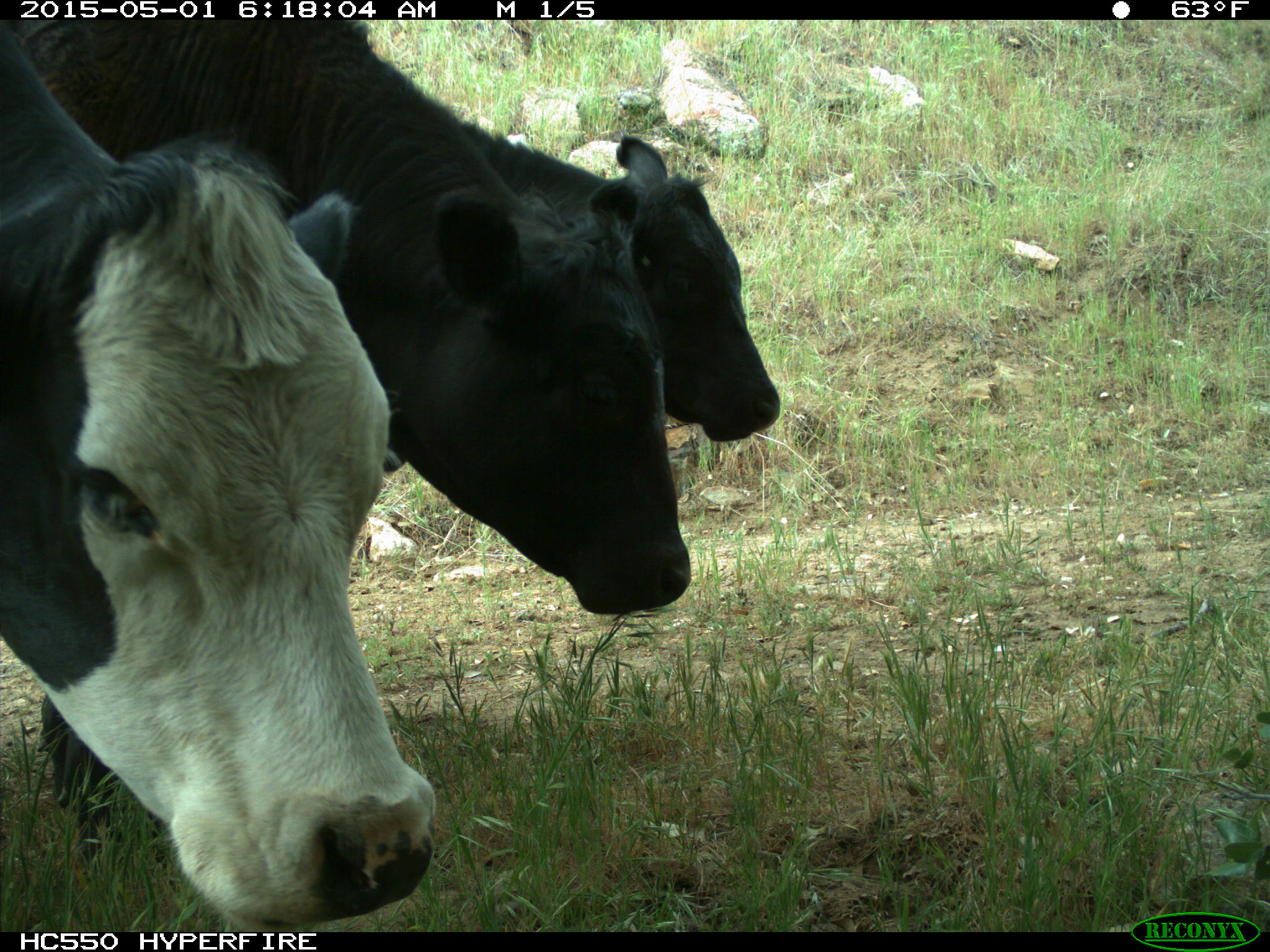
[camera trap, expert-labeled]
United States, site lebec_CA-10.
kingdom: Animalia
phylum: Chordata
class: Mammalia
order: Artiodactyla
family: Bovidae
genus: Bos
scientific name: Bos taurus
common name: domestic cow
Bos taurus (domestic cow).